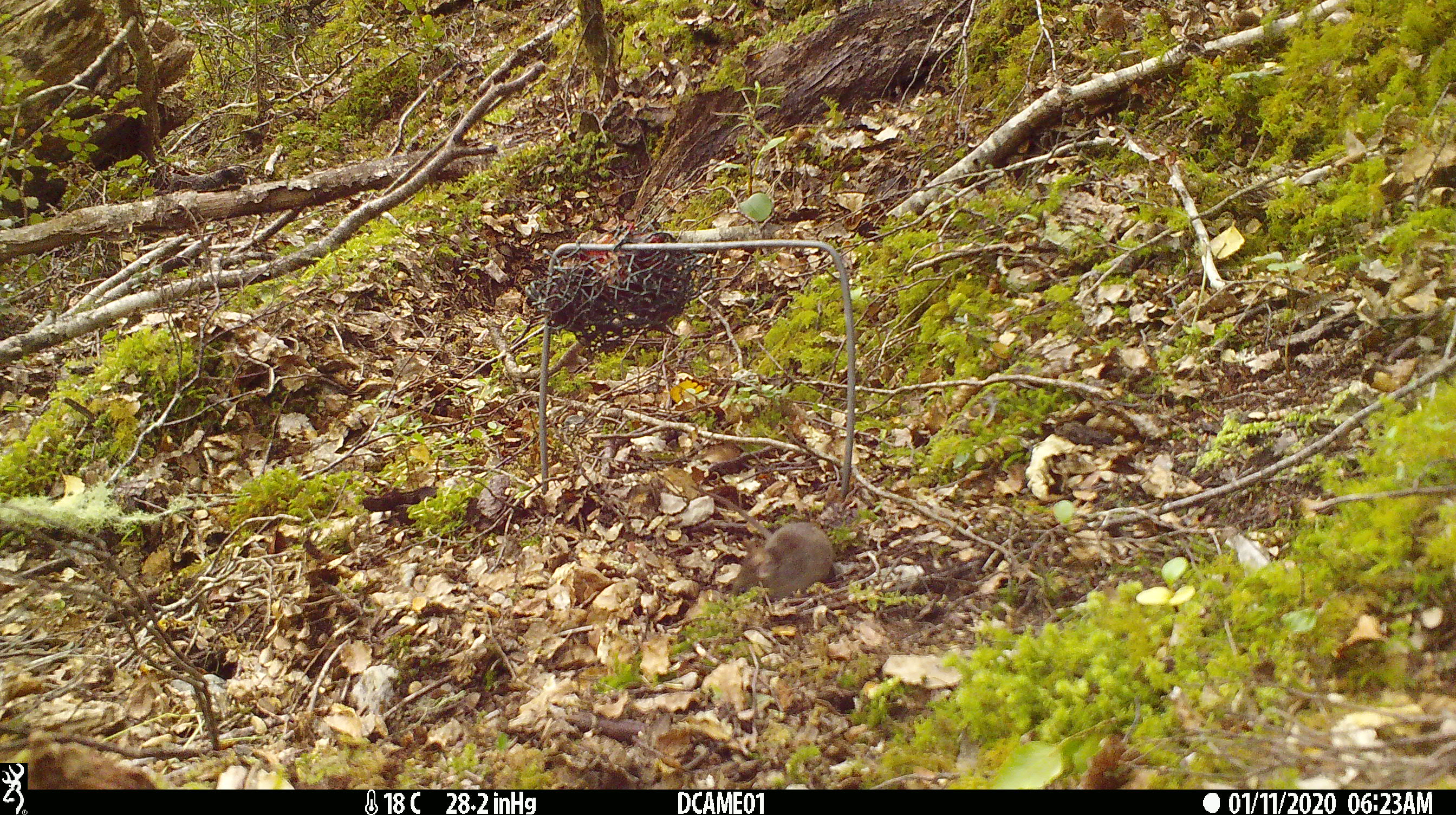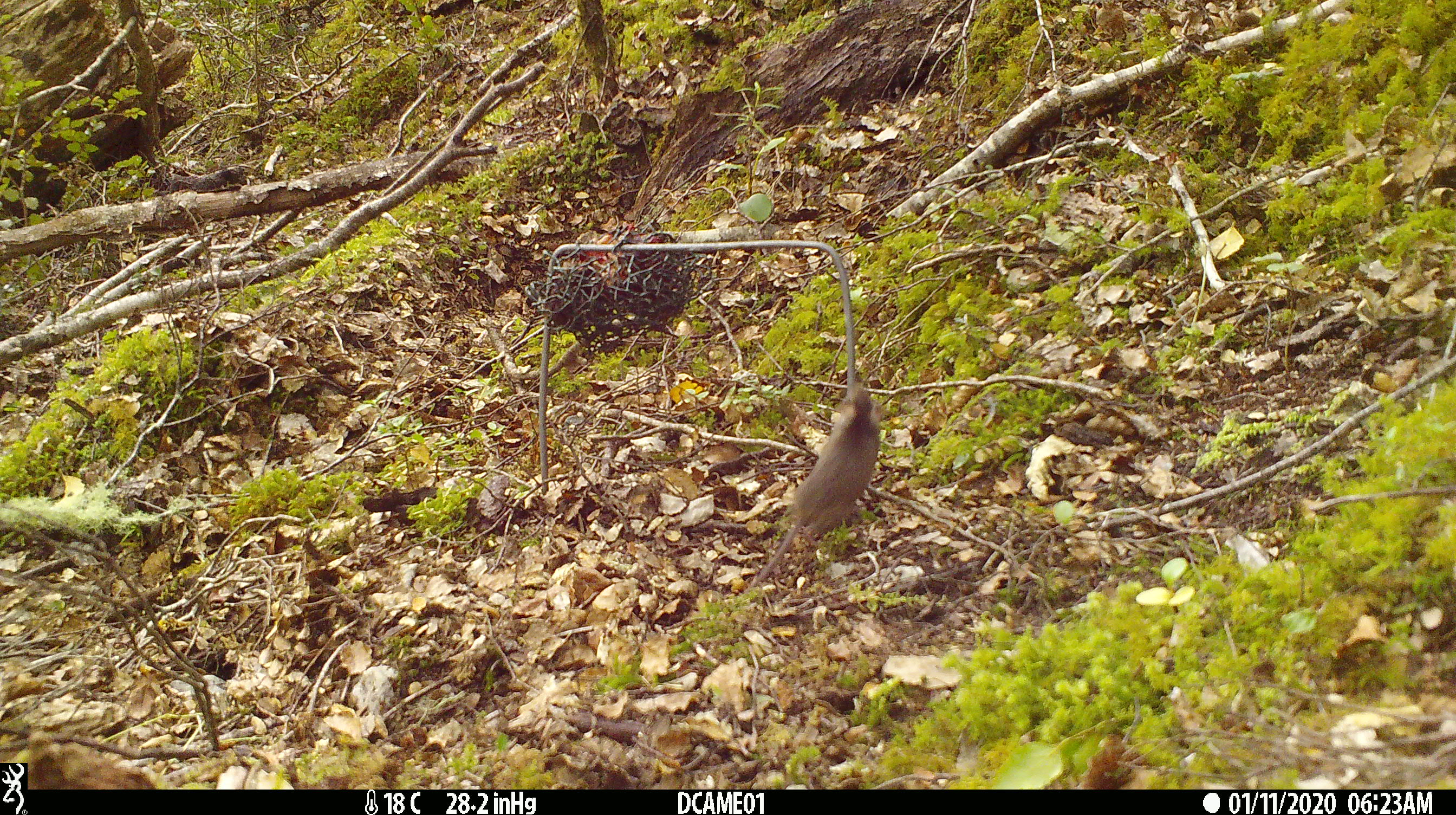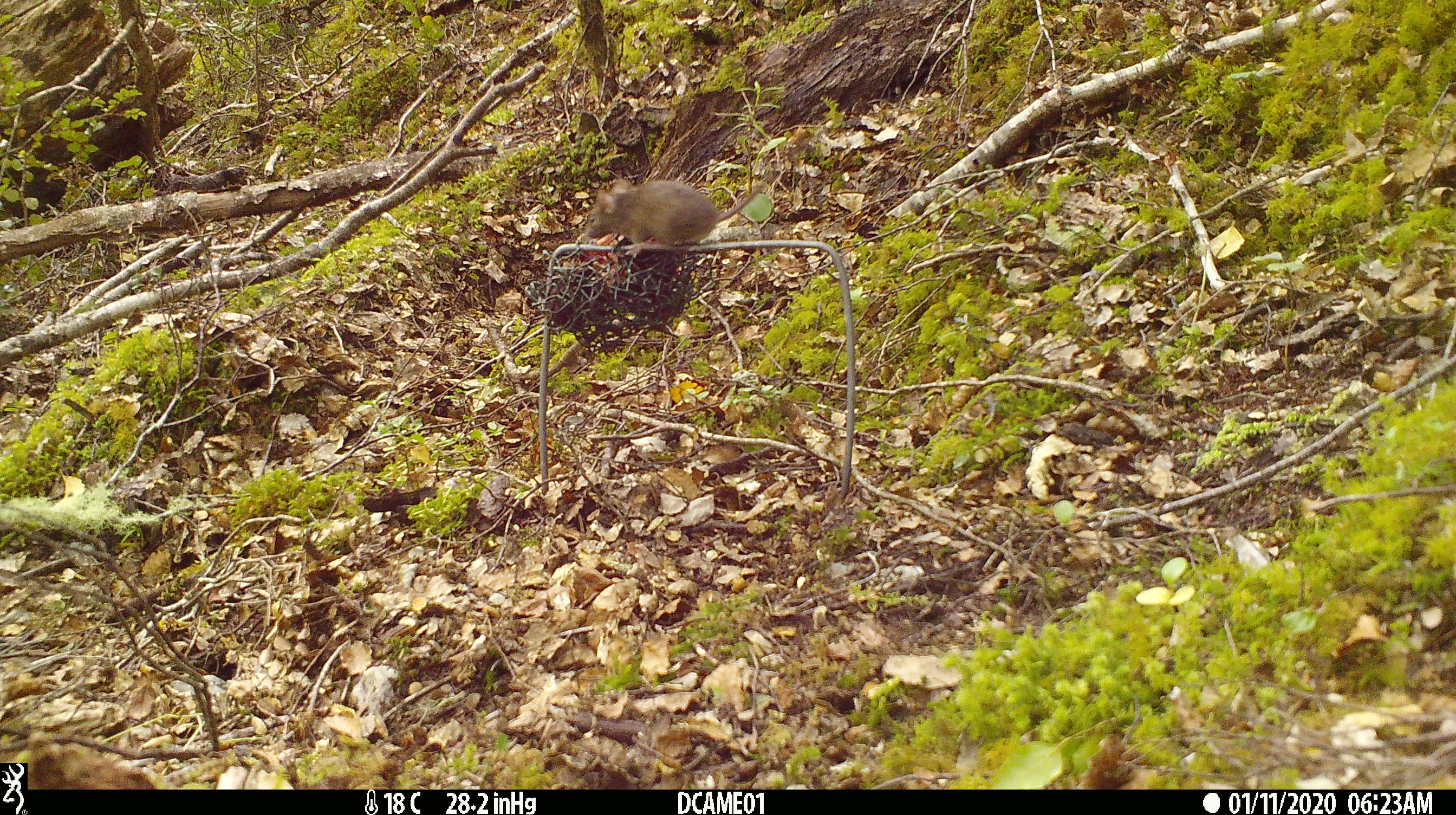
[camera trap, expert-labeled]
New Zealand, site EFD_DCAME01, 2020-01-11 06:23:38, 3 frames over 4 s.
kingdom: Animalia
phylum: Chordata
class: Mammalia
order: Rodentia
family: Muridae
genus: Mus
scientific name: Mus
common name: mouse